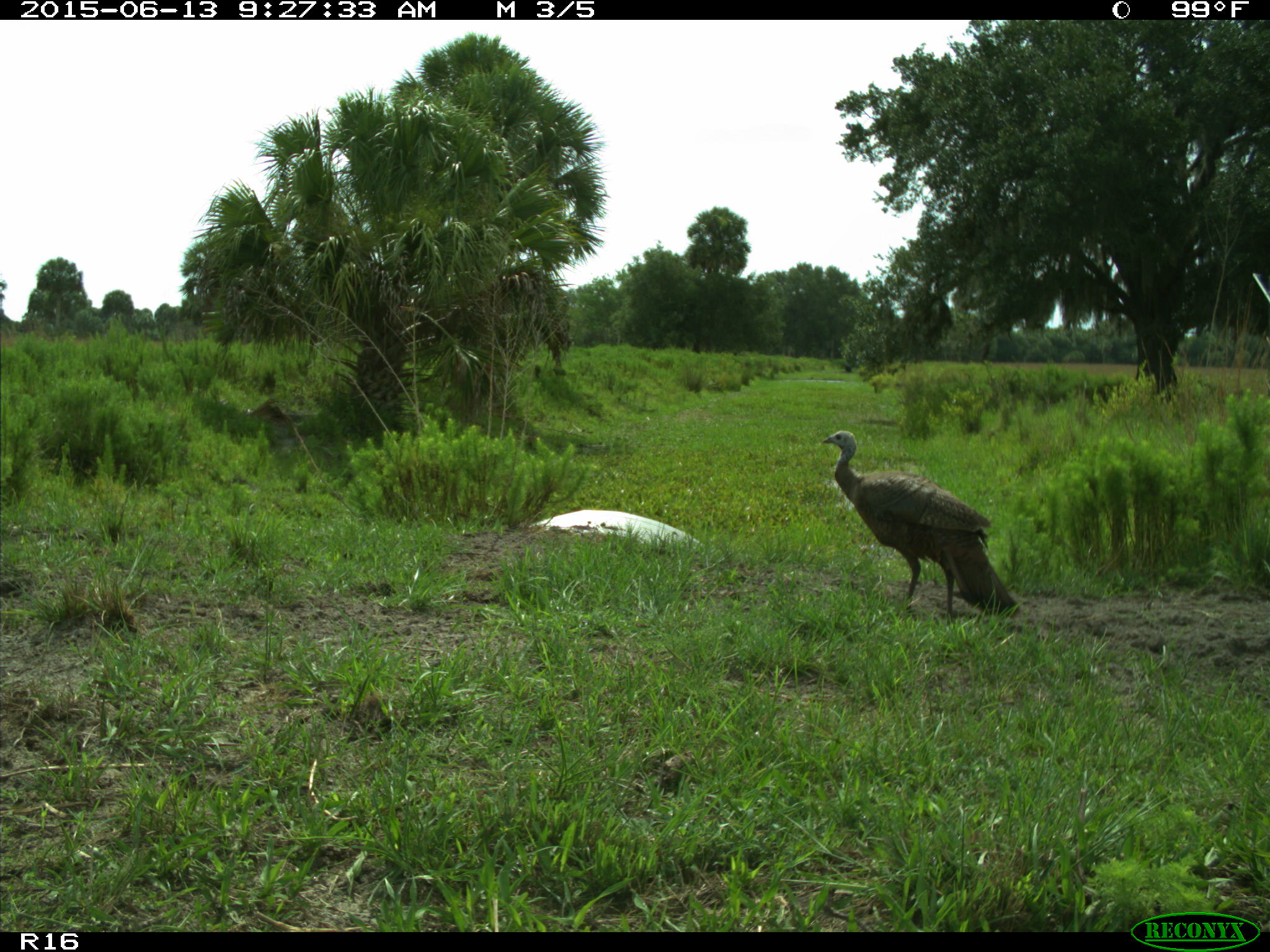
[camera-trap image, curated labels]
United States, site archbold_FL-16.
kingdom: Animalia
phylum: Chordata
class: Aves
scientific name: Aves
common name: birds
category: unidentified bird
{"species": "unidentified bird (birds) (Aves)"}